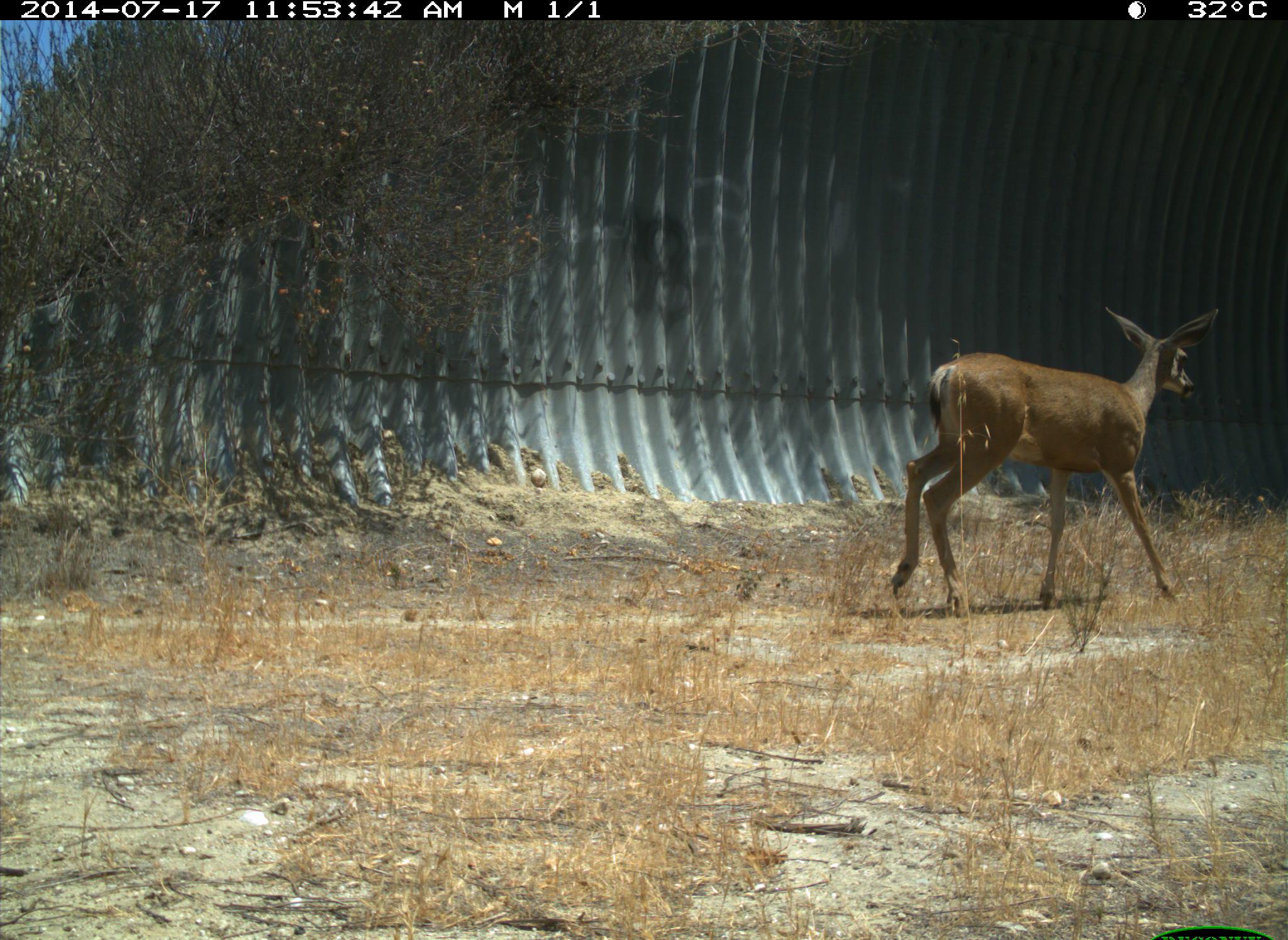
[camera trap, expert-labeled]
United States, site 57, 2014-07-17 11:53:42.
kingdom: Animalia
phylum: Chordata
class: Mammalia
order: Artiodactyla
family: Cervidae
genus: Odocoileus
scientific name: Odocoileus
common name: deer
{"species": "deer (Odocoileus)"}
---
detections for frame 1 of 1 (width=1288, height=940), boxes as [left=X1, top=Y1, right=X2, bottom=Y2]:
deer: [left=891, top=306, right=1221, bottom=617]